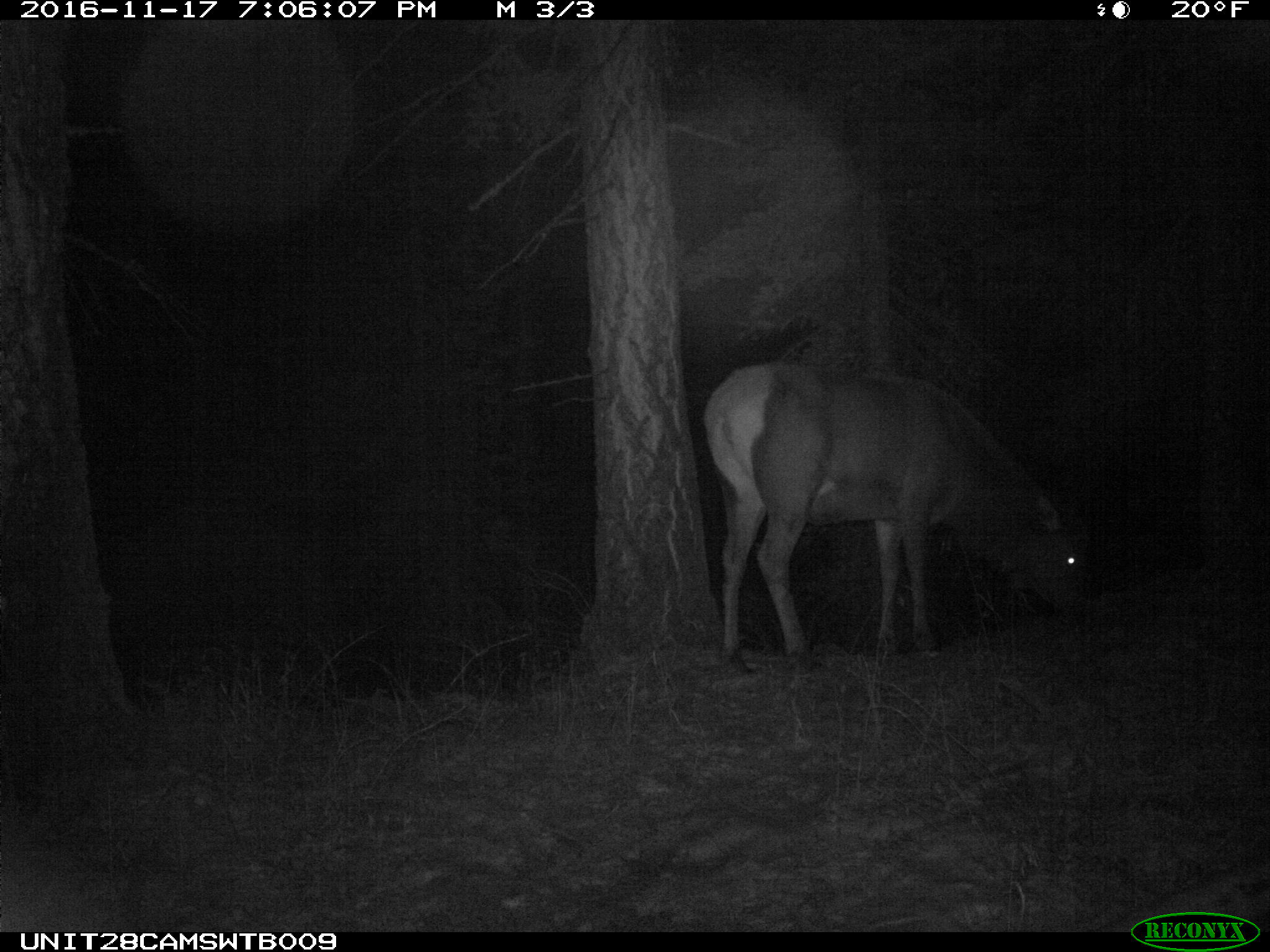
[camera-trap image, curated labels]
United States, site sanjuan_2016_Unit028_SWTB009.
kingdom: Animalia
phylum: Chordata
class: Mammalia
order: Artiodactyla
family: Cervidae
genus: Cervus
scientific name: Cervus elaphus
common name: red deer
Cervus elaphus (red deer).